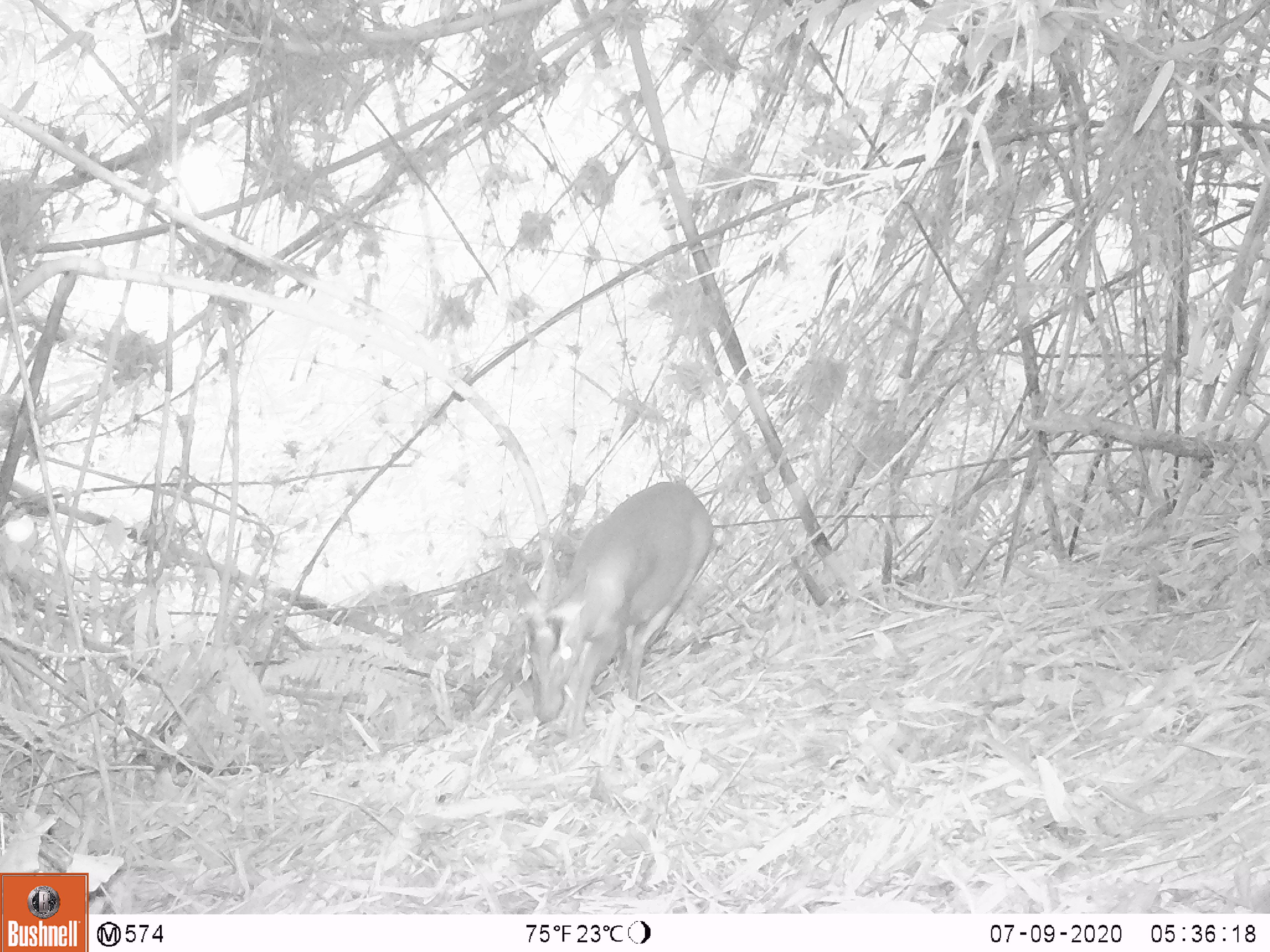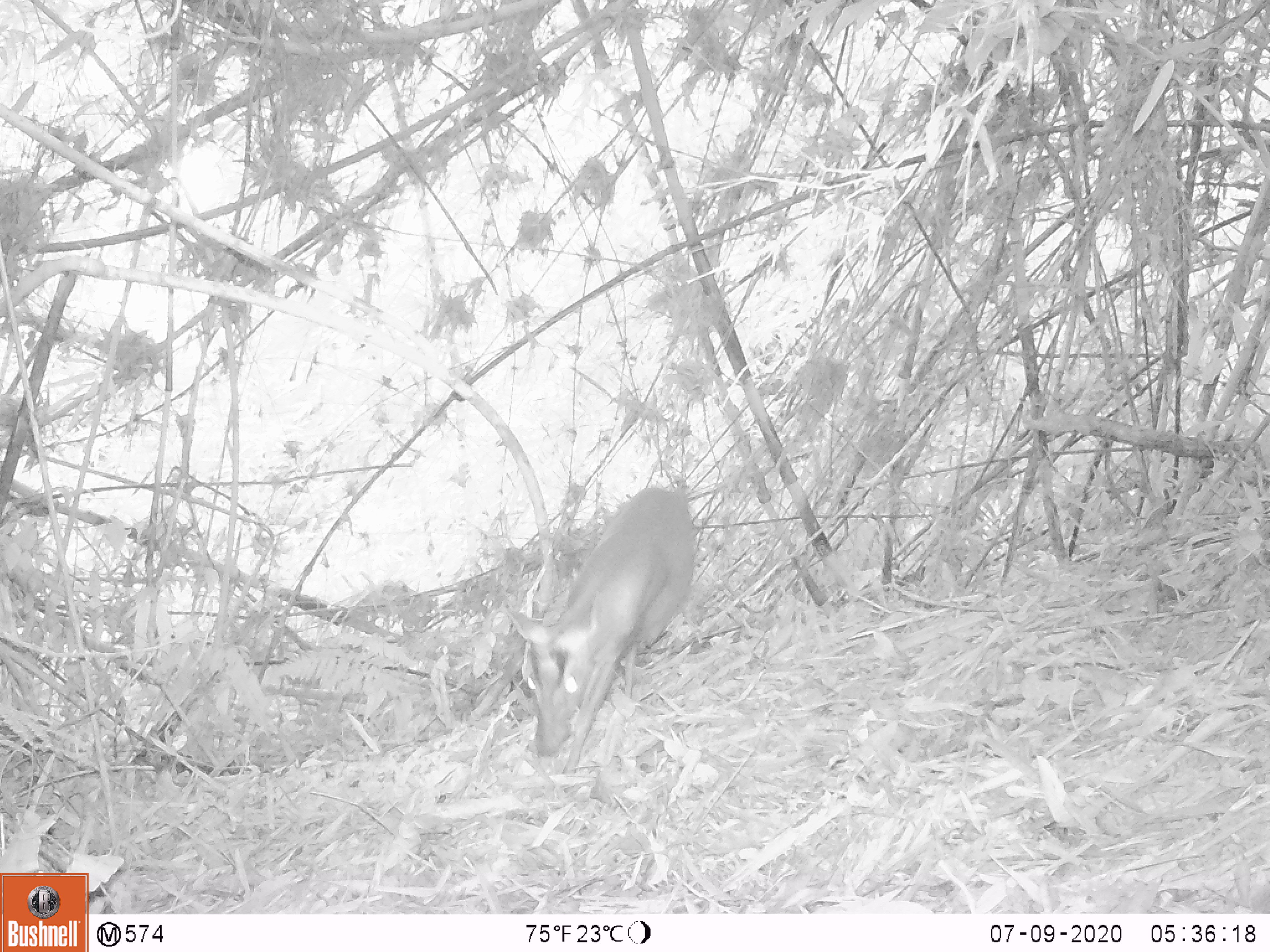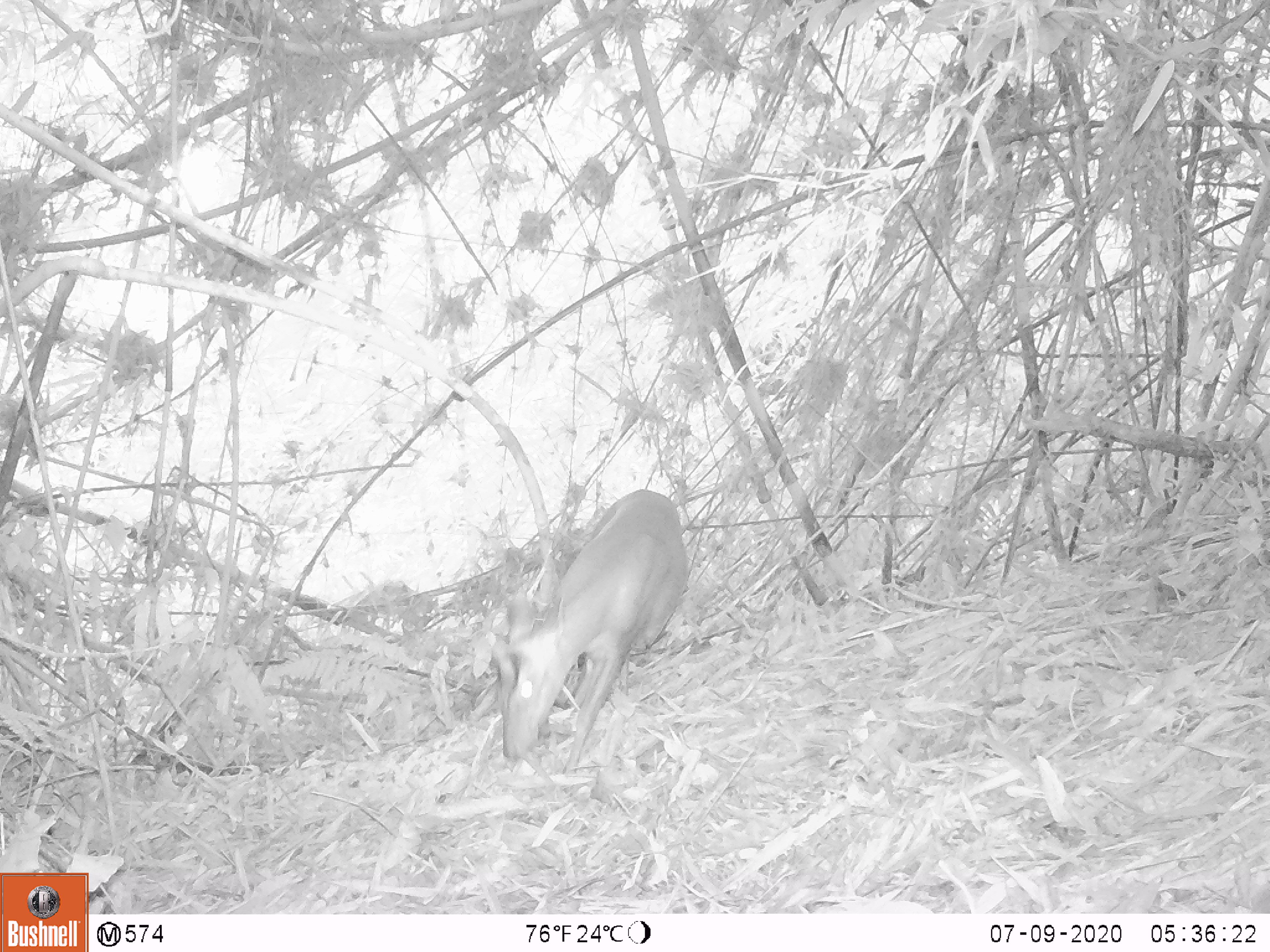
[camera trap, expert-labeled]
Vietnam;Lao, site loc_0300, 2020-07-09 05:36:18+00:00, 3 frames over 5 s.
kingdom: Animalia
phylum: Chordata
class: Mammalia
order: Artiodactyla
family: Cervidae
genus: Muntiacus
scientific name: Muntiacus rooseveltorum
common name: roosevelt's muntjac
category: roosevelts muntjac group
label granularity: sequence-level